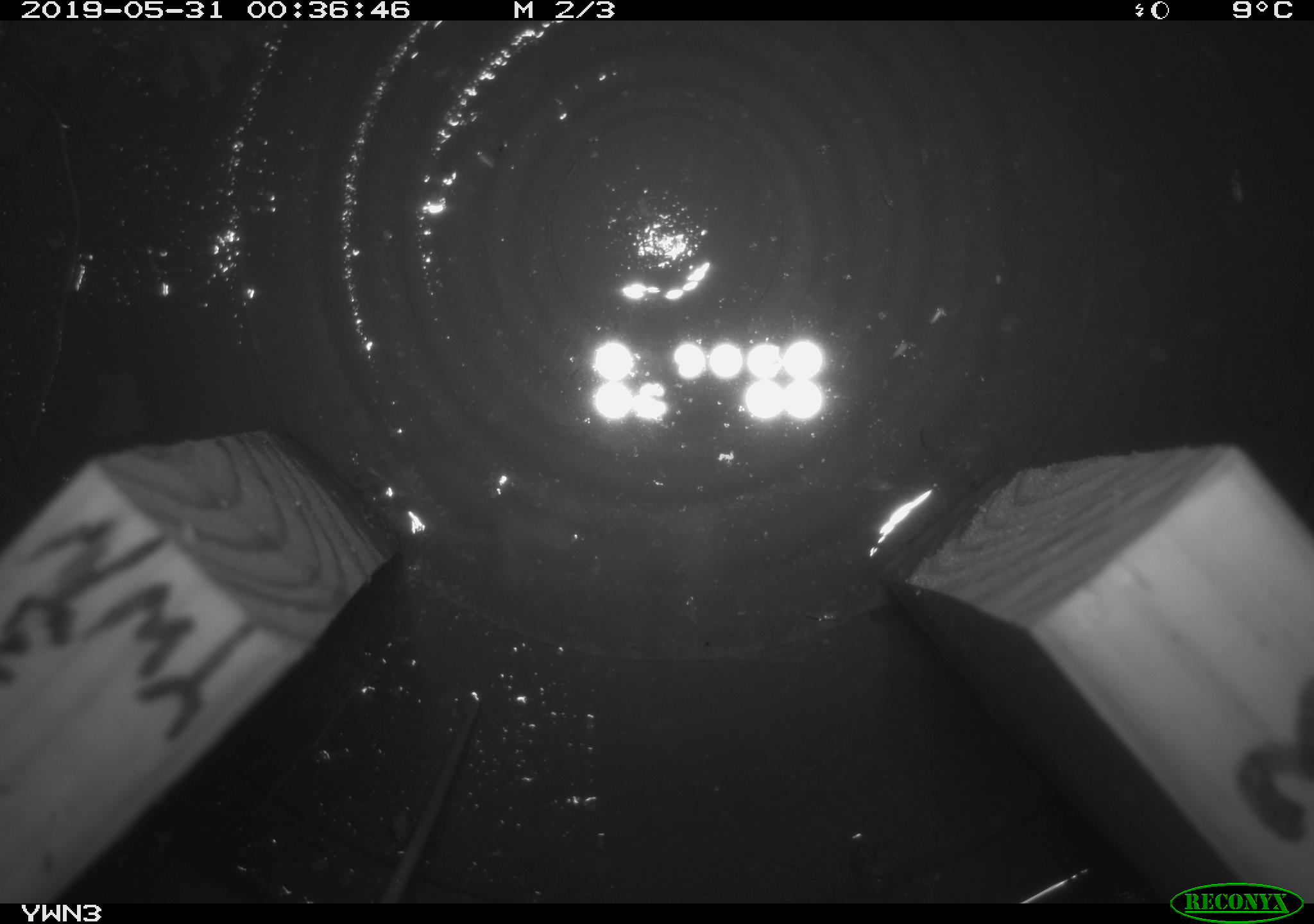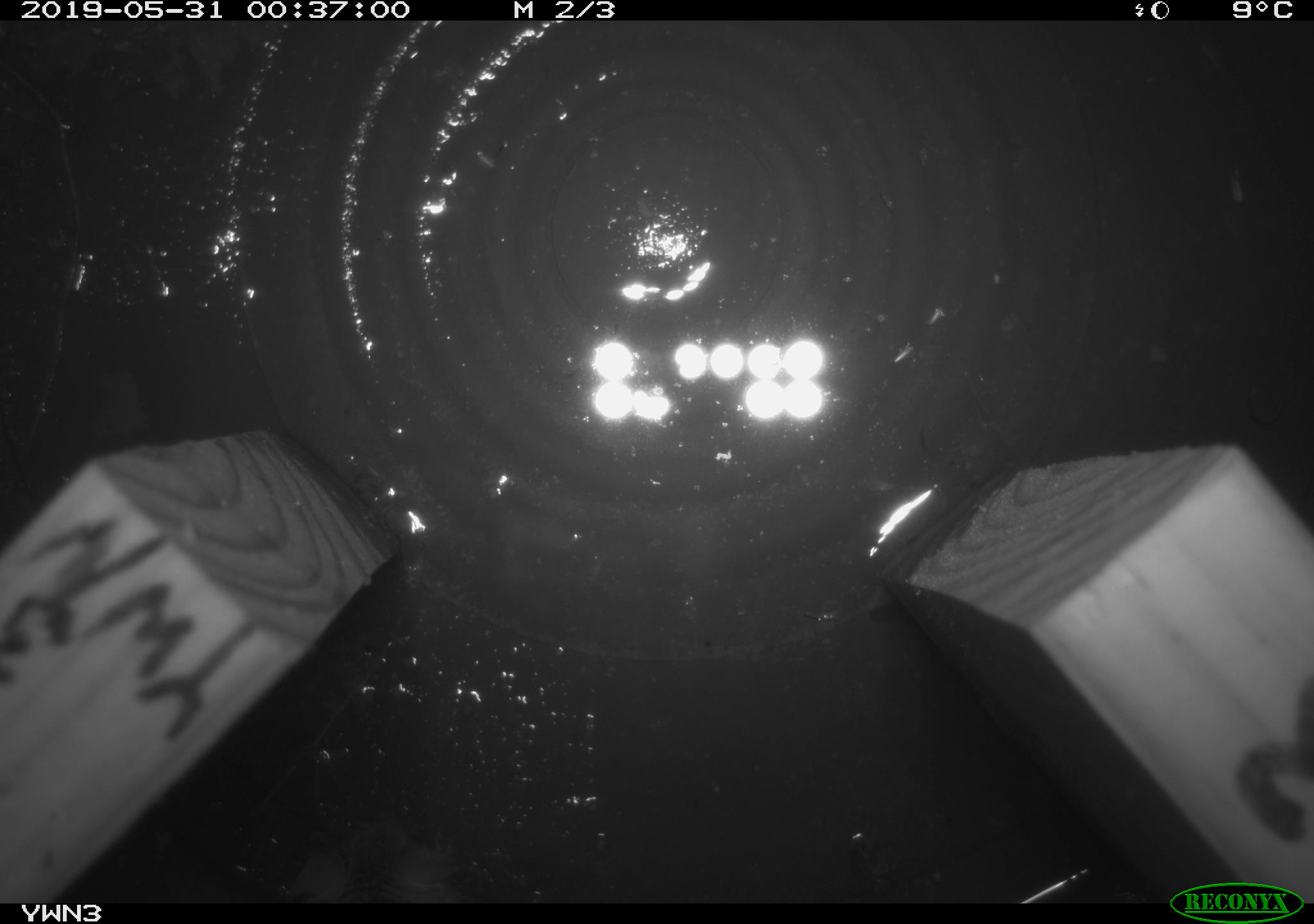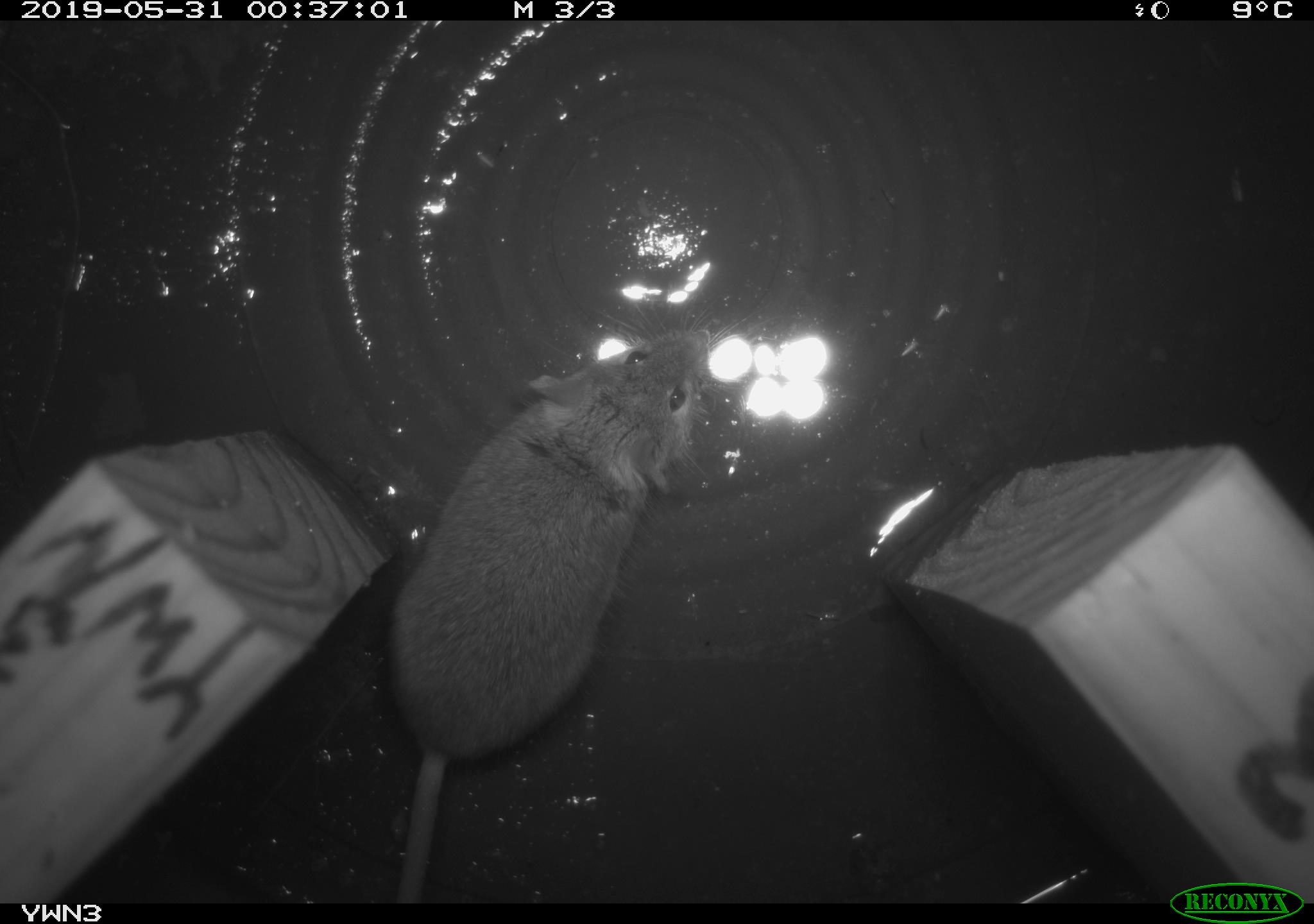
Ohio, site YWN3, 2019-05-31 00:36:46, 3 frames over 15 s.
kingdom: Animalia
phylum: Chordata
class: Mammalia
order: Rodentia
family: Cricetidae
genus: Peromyscus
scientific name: Peromyscus leucopus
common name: white-footed mouse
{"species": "white-footed mouse (Peromyscus leucopus)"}